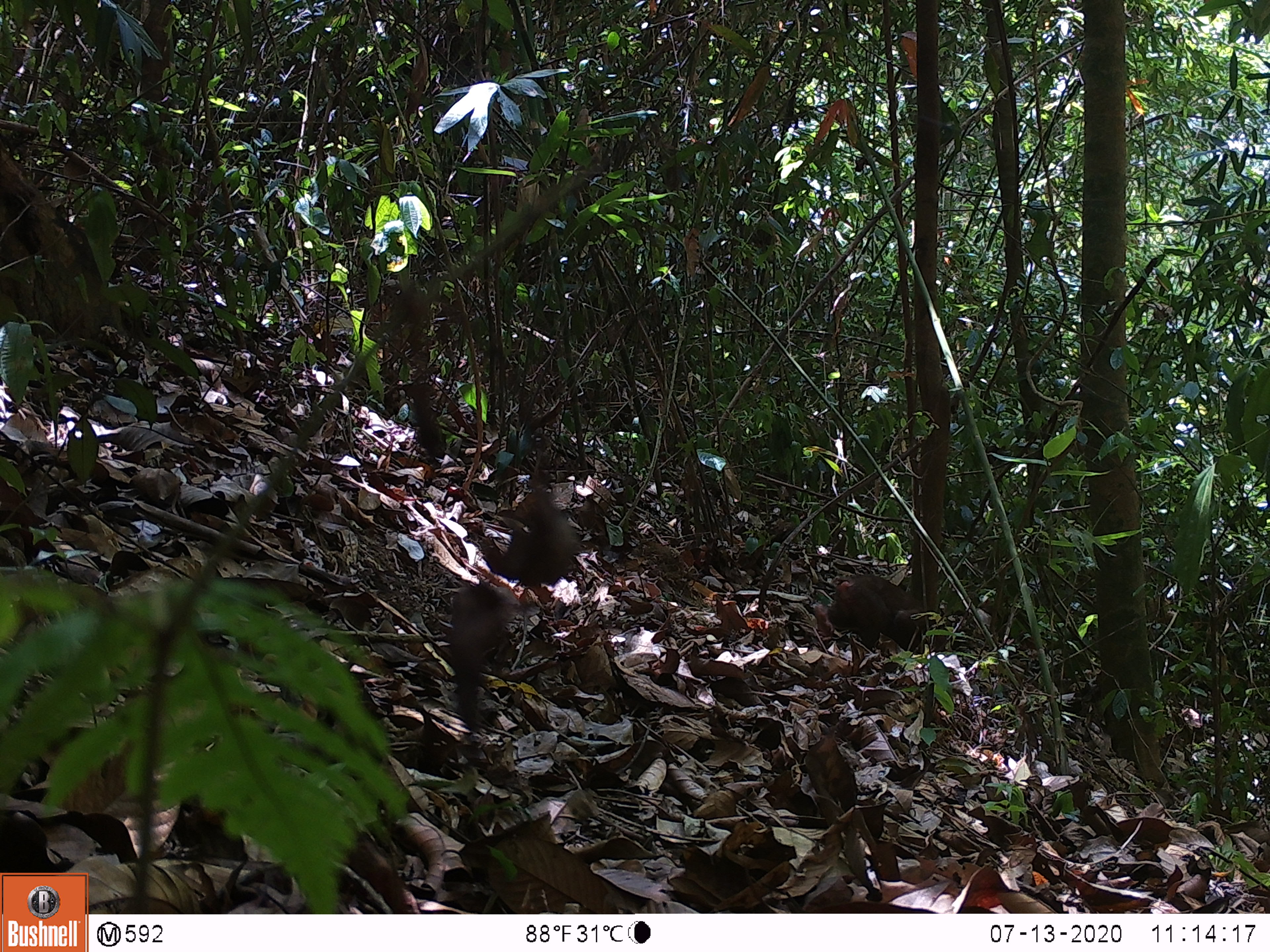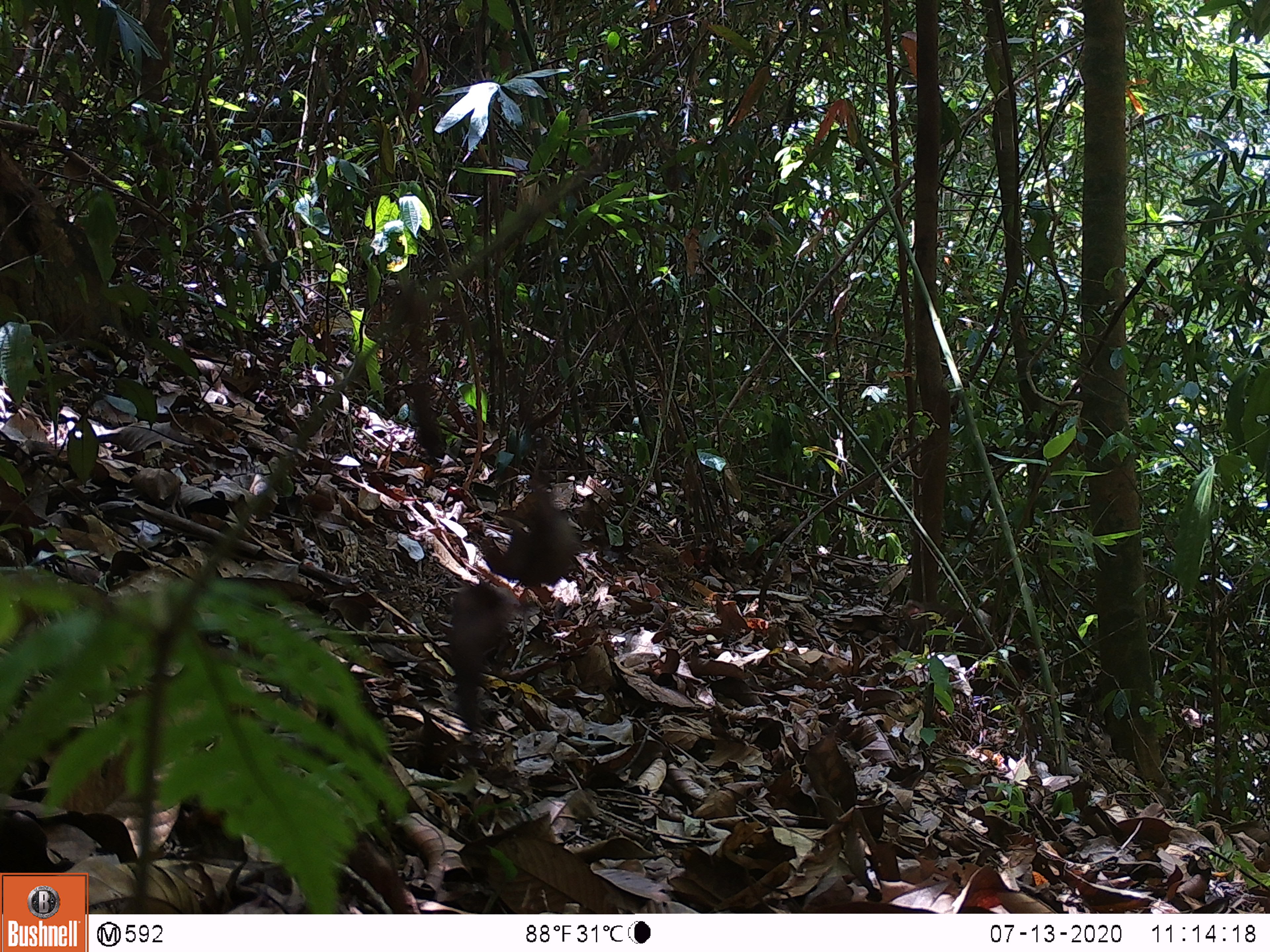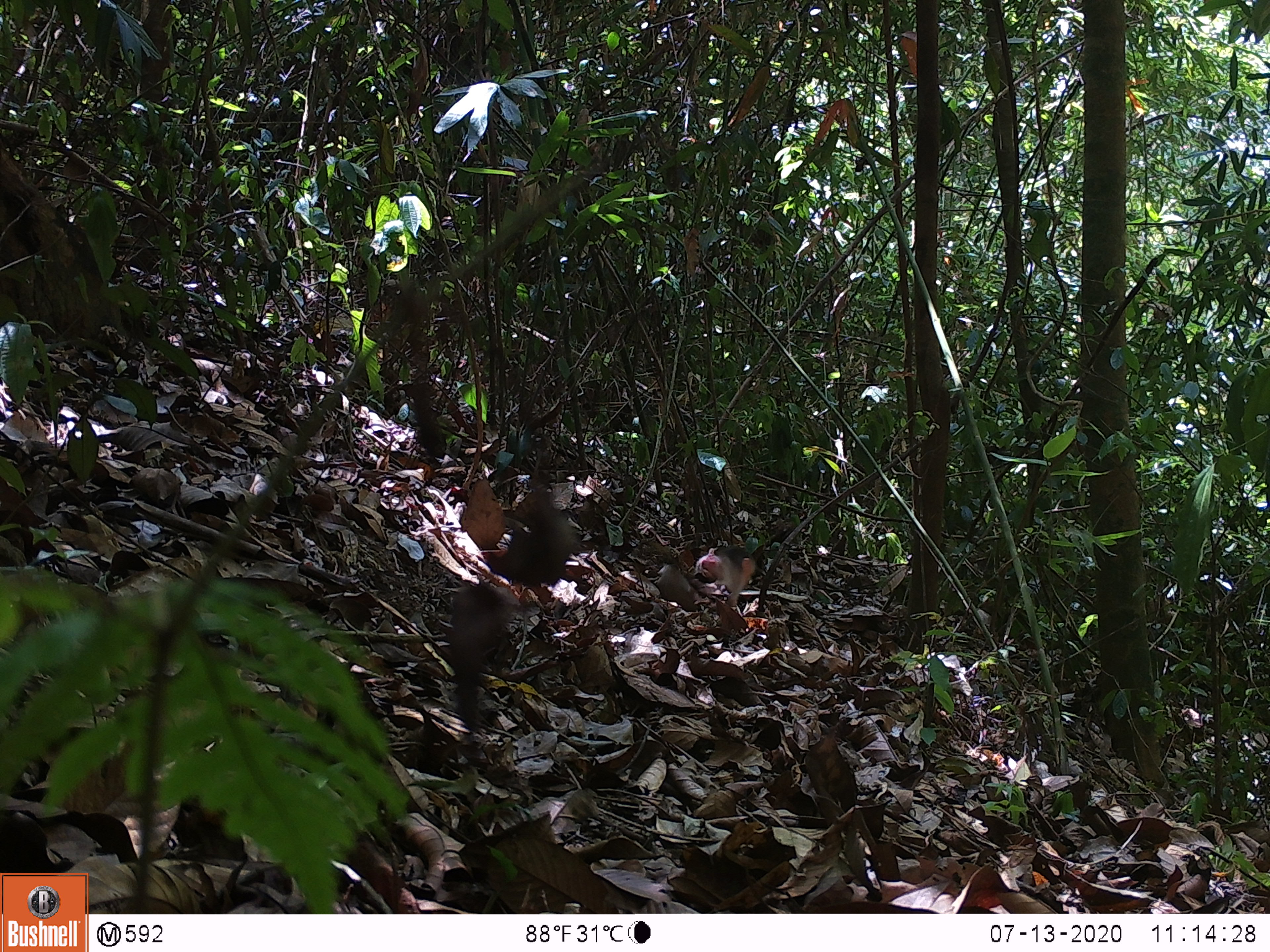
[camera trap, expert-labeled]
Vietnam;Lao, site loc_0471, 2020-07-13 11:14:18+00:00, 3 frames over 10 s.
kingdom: Animalia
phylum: Chordata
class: Mammalia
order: Primates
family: Cercopithecidae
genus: Macaca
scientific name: Macaca arctoides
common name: stump-tailed macaque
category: stump tailed macaque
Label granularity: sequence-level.